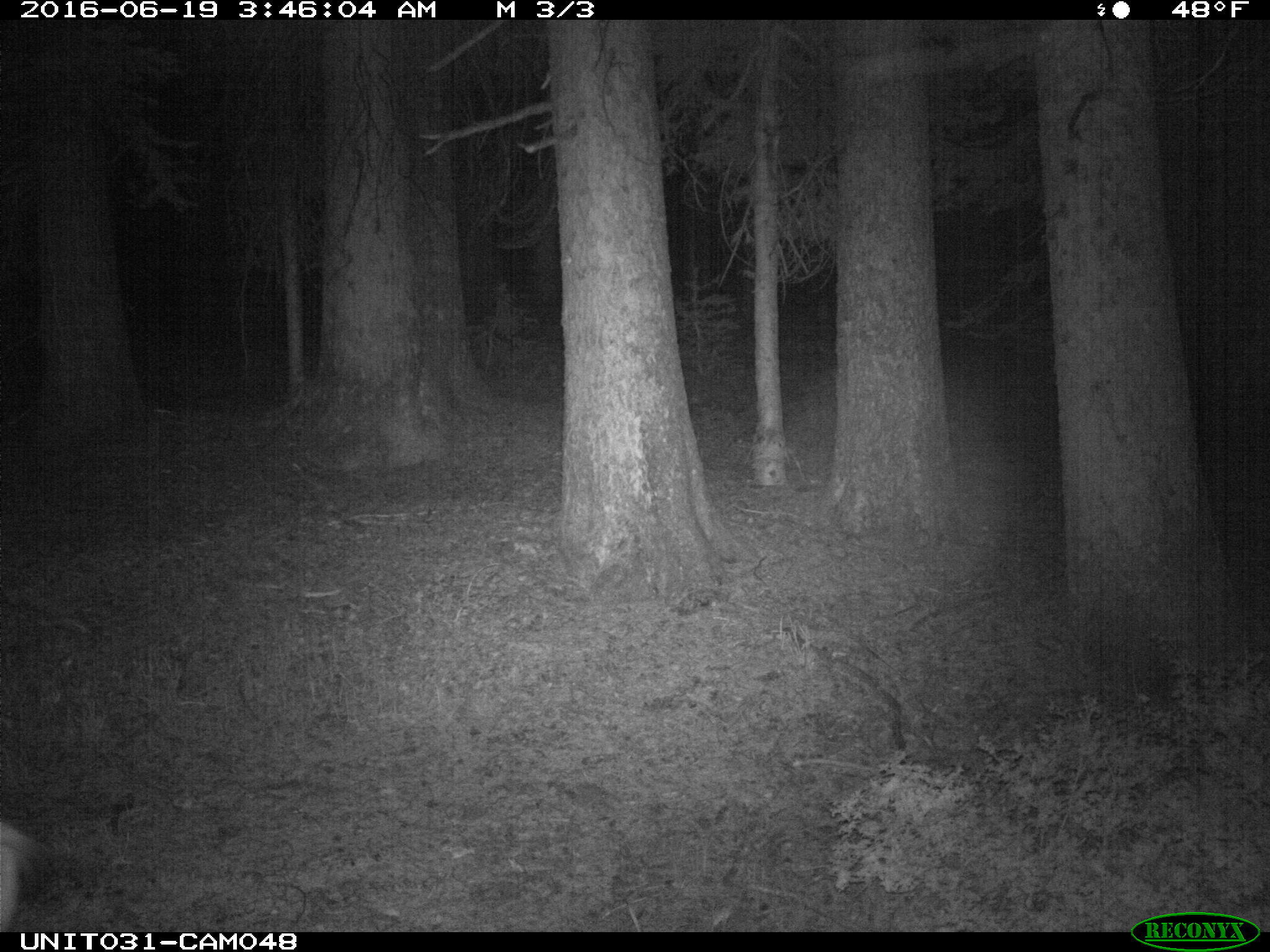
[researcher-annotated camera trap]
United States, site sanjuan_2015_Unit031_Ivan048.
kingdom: Animalia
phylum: Chordata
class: Mammalia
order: Artiodactyla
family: Cervidae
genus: Odocoileus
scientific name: Odocoileus hemionus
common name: mule deer